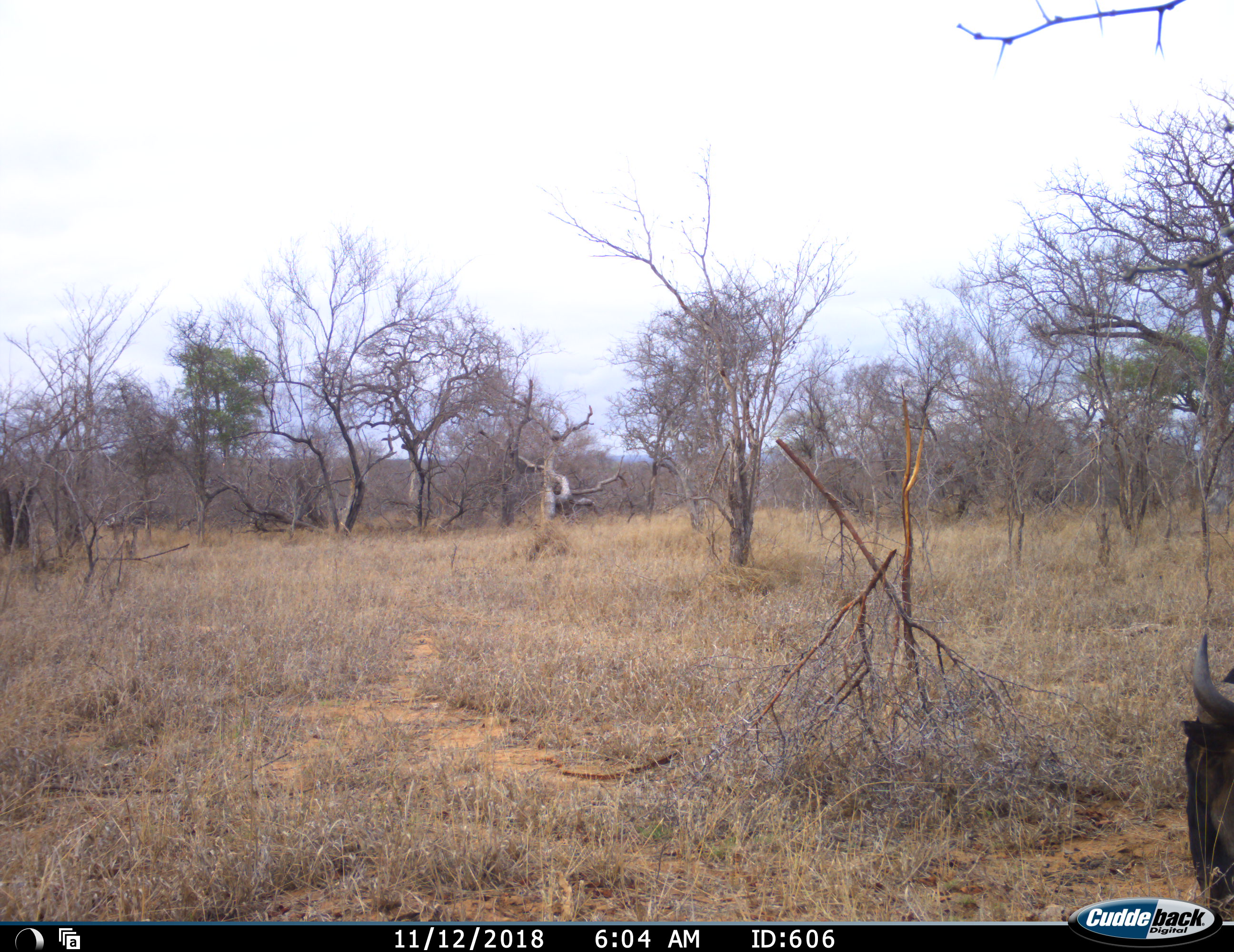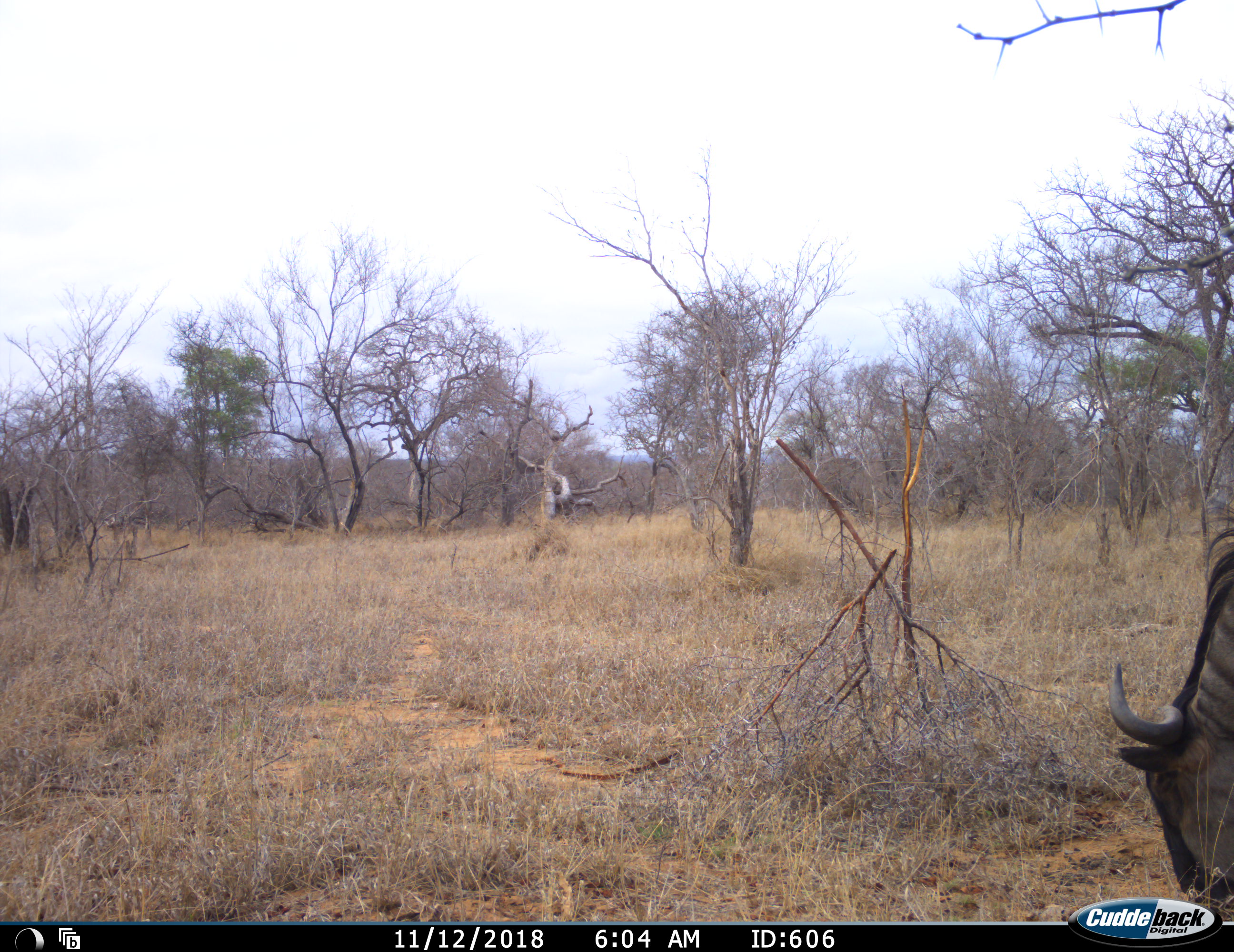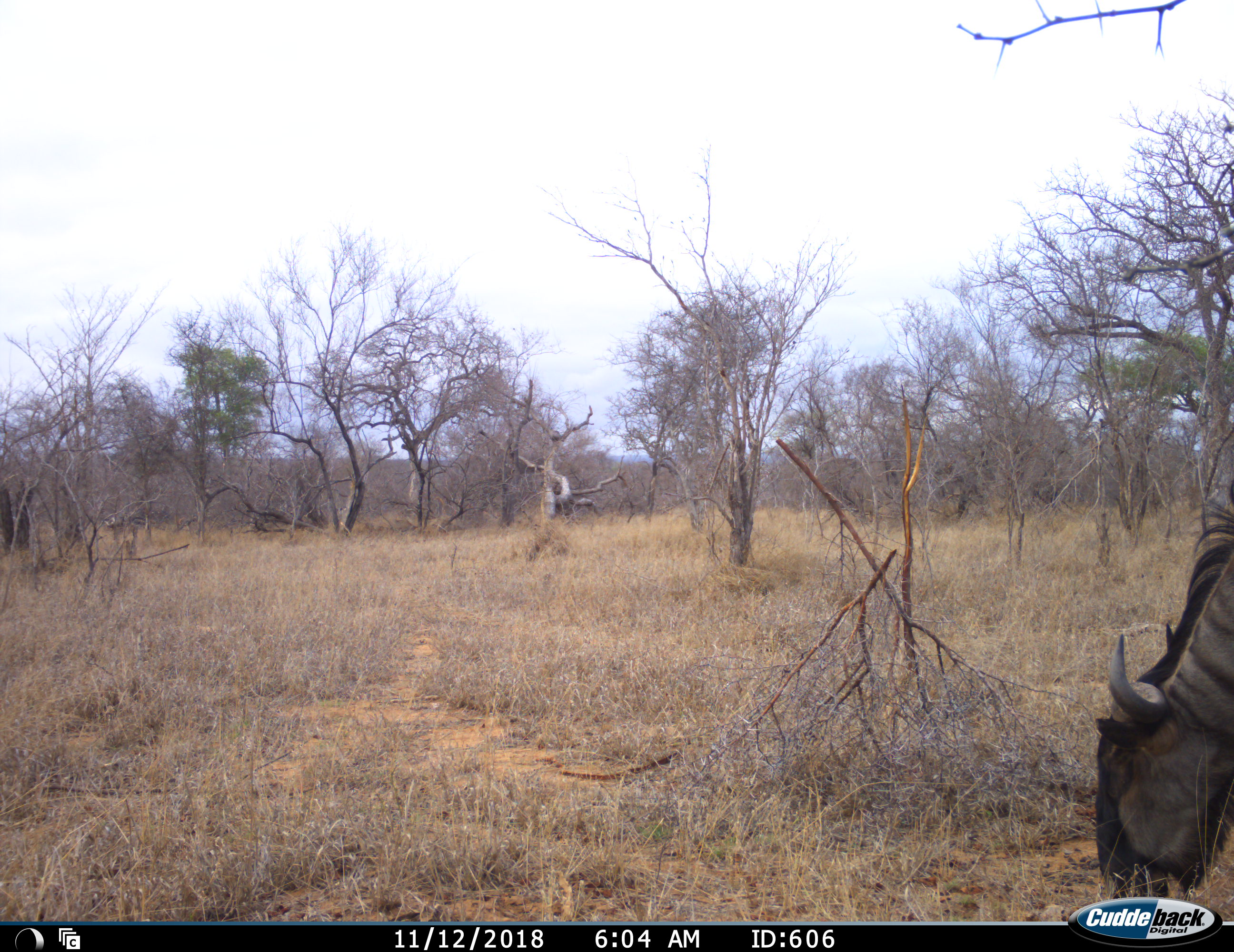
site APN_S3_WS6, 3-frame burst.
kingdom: Animalia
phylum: Chordata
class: Mammalia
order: Artiodactyla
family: Bovidae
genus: Connochaetes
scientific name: Connochaetes taurinus taurinus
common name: blue wildebeest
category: wildebeestblue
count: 1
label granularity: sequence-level